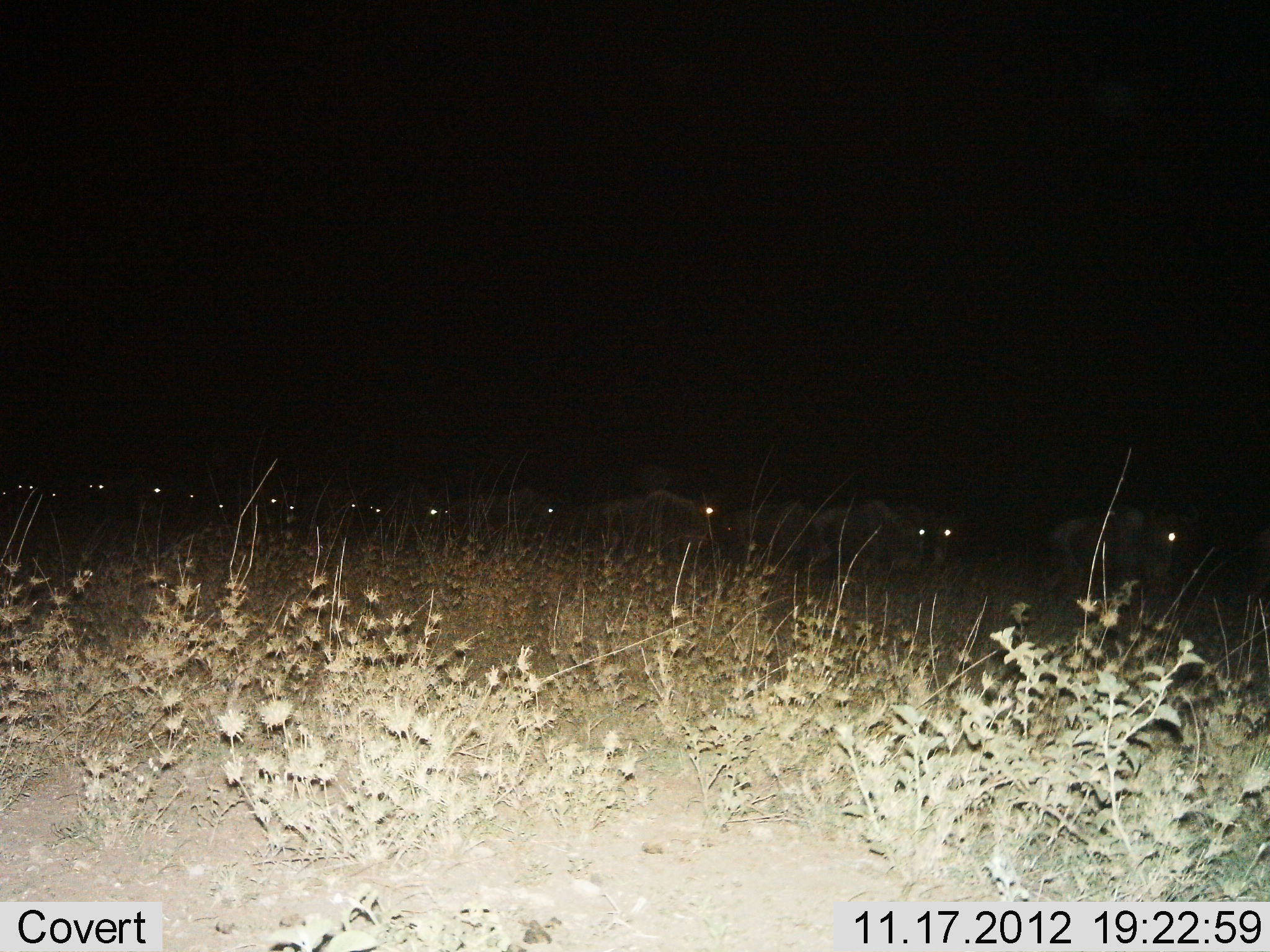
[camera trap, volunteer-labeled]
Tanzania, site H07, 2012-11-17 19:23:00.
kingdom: Animalia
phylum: Chordata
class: Mammalia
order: Artiodactyla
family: Bovidae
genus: Connochaetes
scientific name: Connochaetes taurinus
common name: blue wildebeest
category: wildebeest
Wildebeest (blue wildebeest) (Connochaetes taurinus), count 11-50. Behavior (volunteer vote fractions): standing 10%, resting 0%, moving 90%, interacting 0%. Young present (vote fraction): 0%. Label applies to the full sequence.